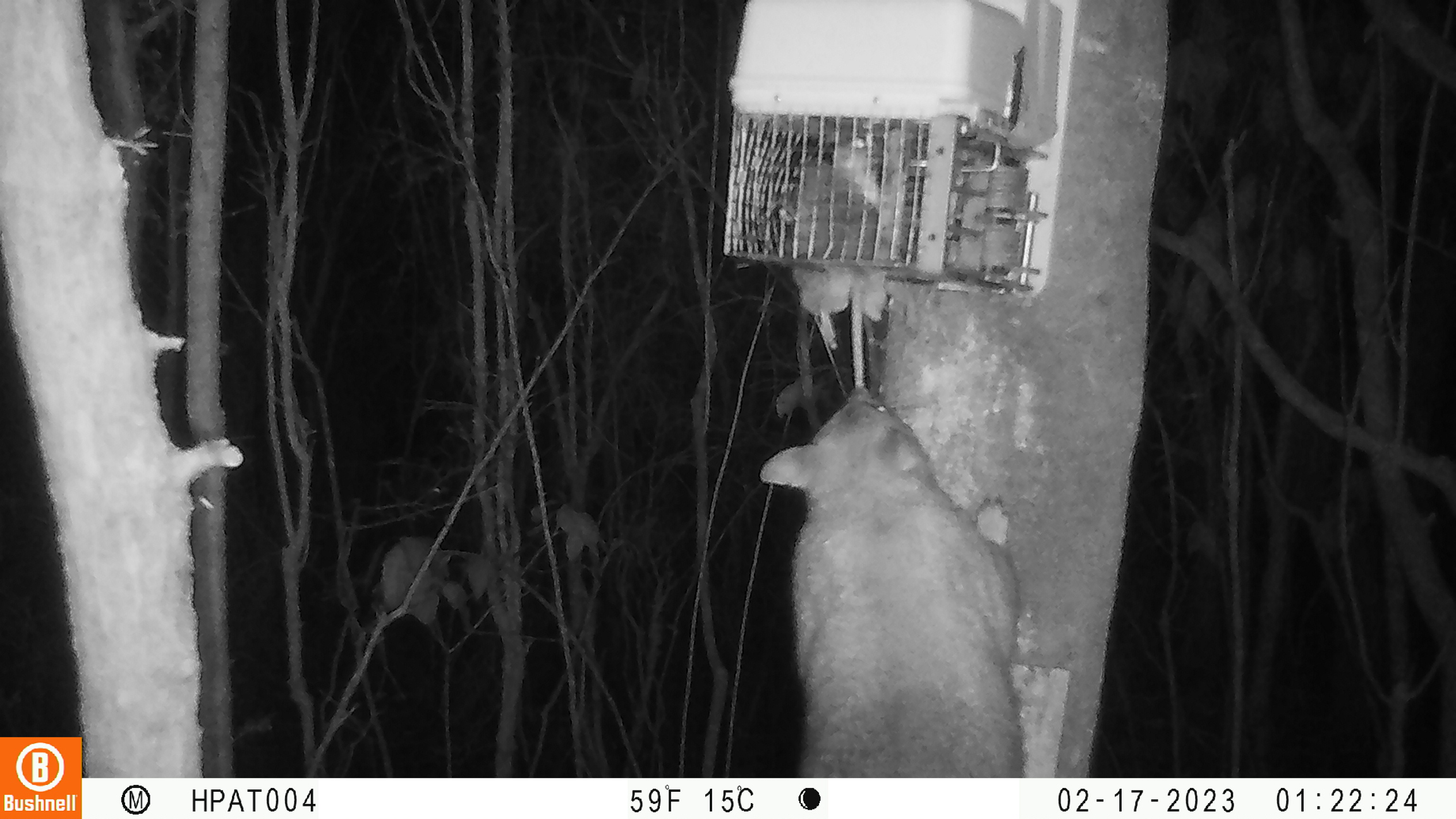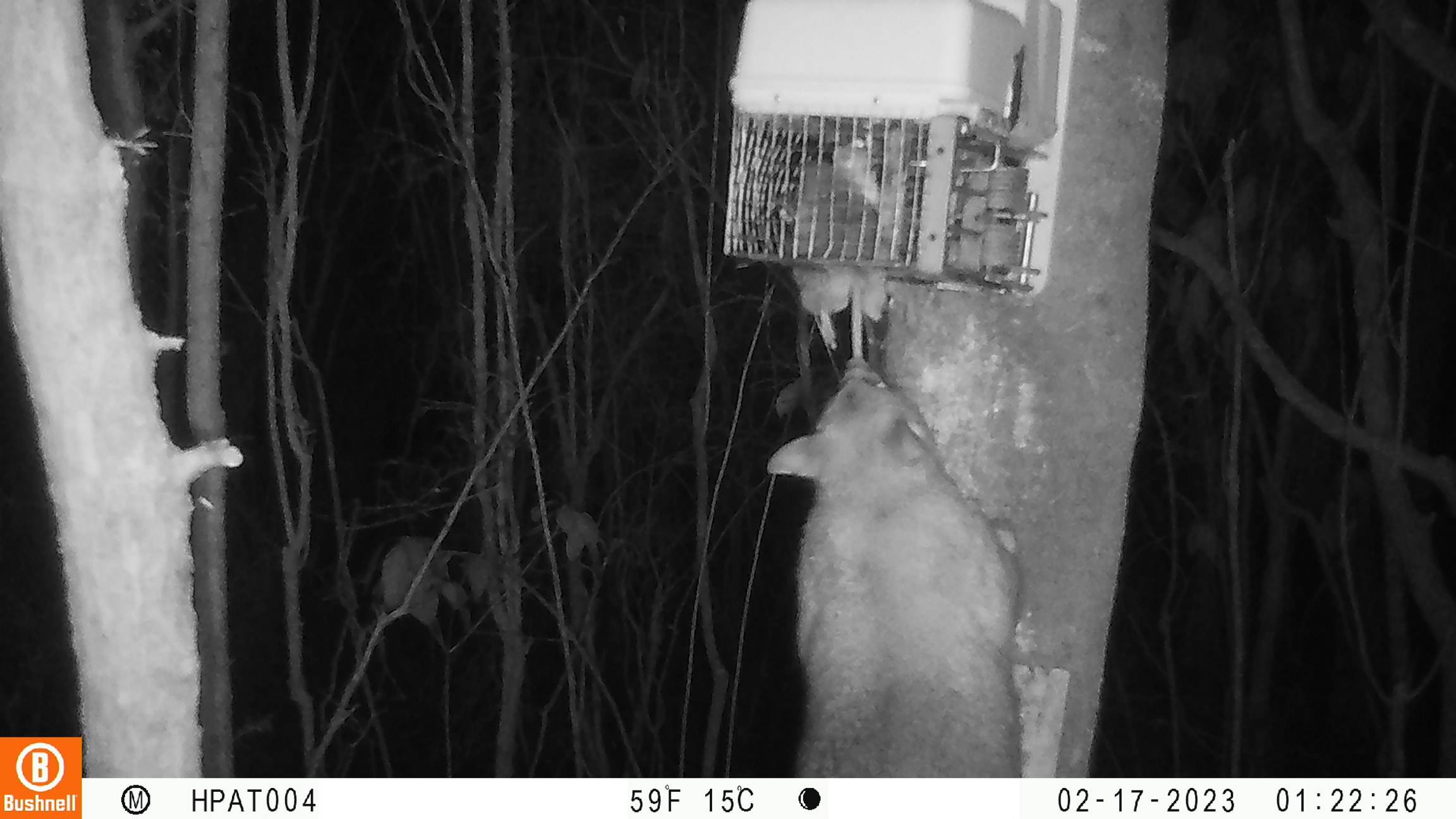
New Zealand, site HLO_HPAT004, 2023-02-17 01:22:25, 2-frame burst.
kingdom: Animalia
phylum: Chordata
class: Mammalia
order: Diprotodontia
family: Phalangeridae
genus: Trichosurus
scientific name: Trichosurus vulpecula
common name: common brushtail possum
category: possum